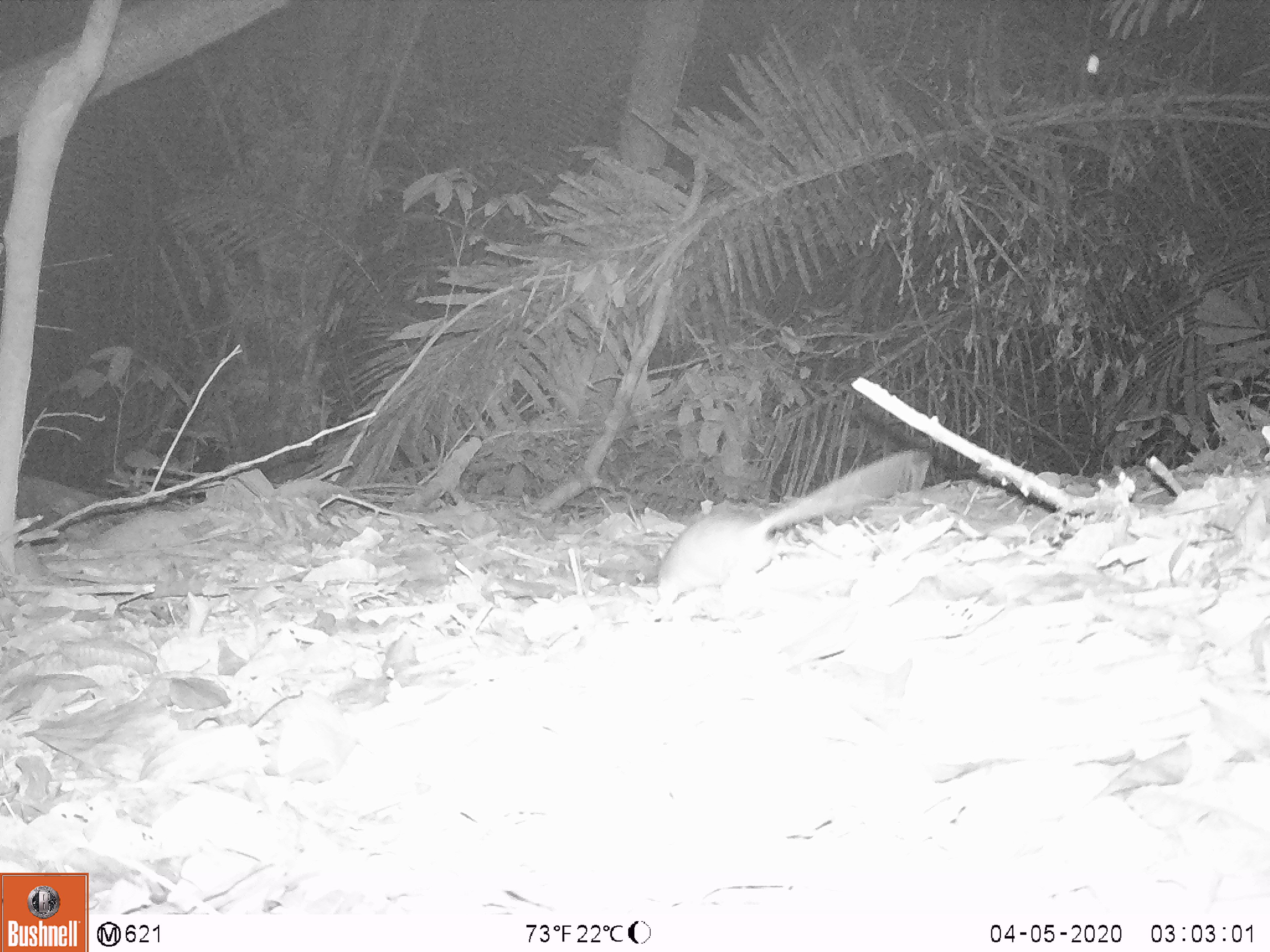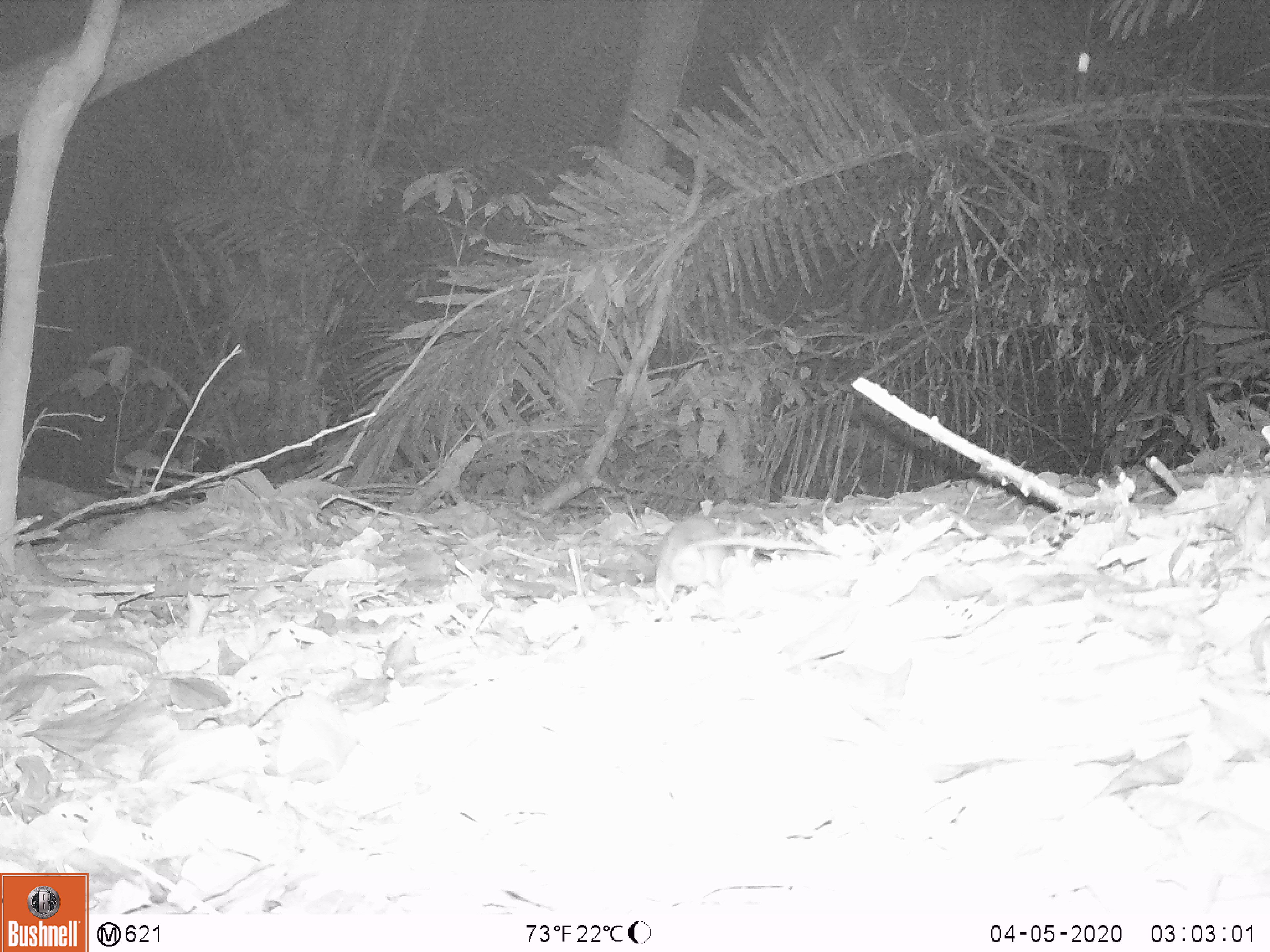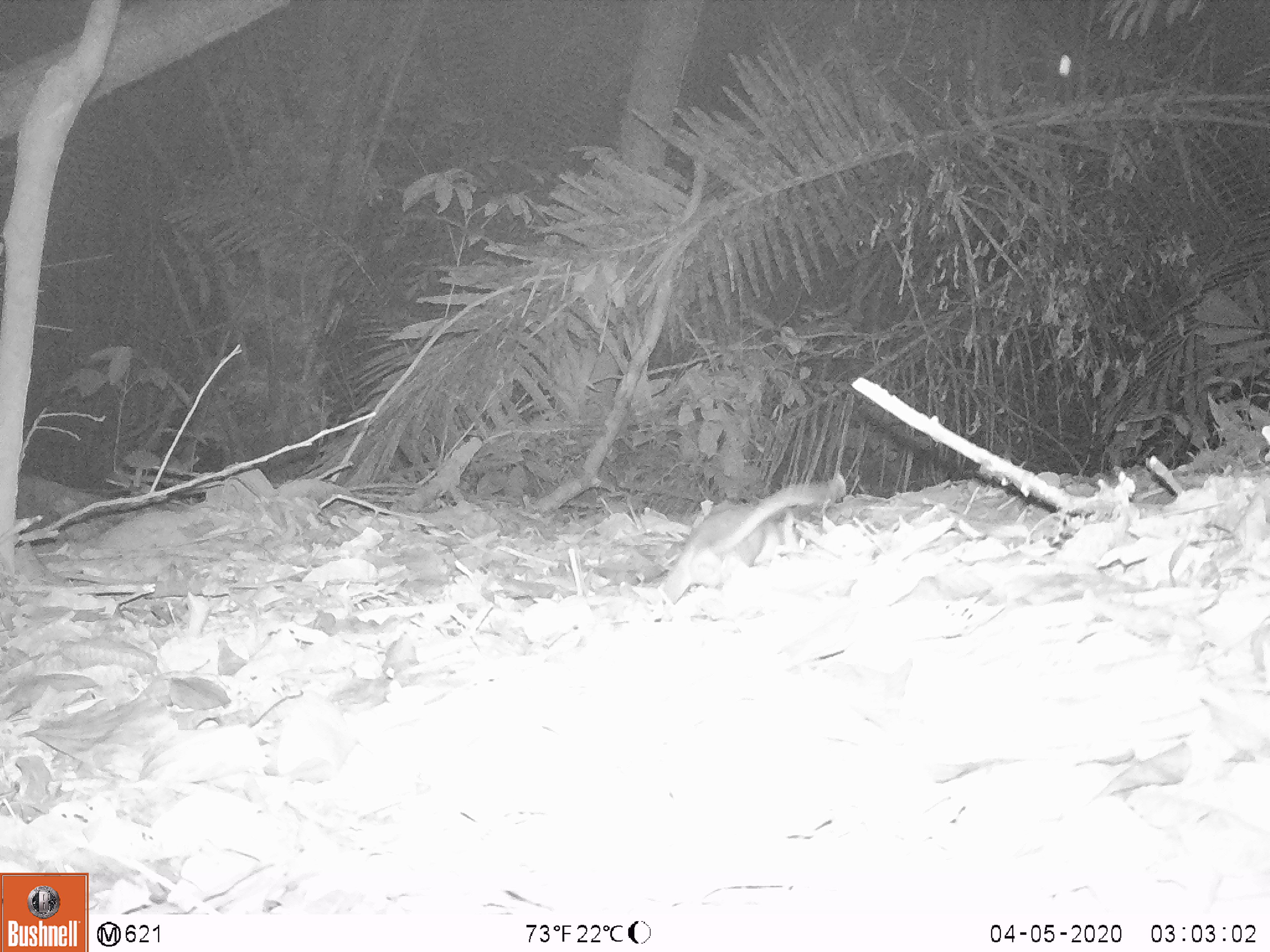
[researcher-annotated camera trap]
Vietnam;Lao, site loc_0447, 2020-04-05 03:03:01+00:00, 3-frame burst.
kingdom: Animalia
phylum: Chordata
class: Mammalia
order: Rodentia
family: Muridae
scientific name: Muridae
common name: old-world mice and rats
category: unidentified murid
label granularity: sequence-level